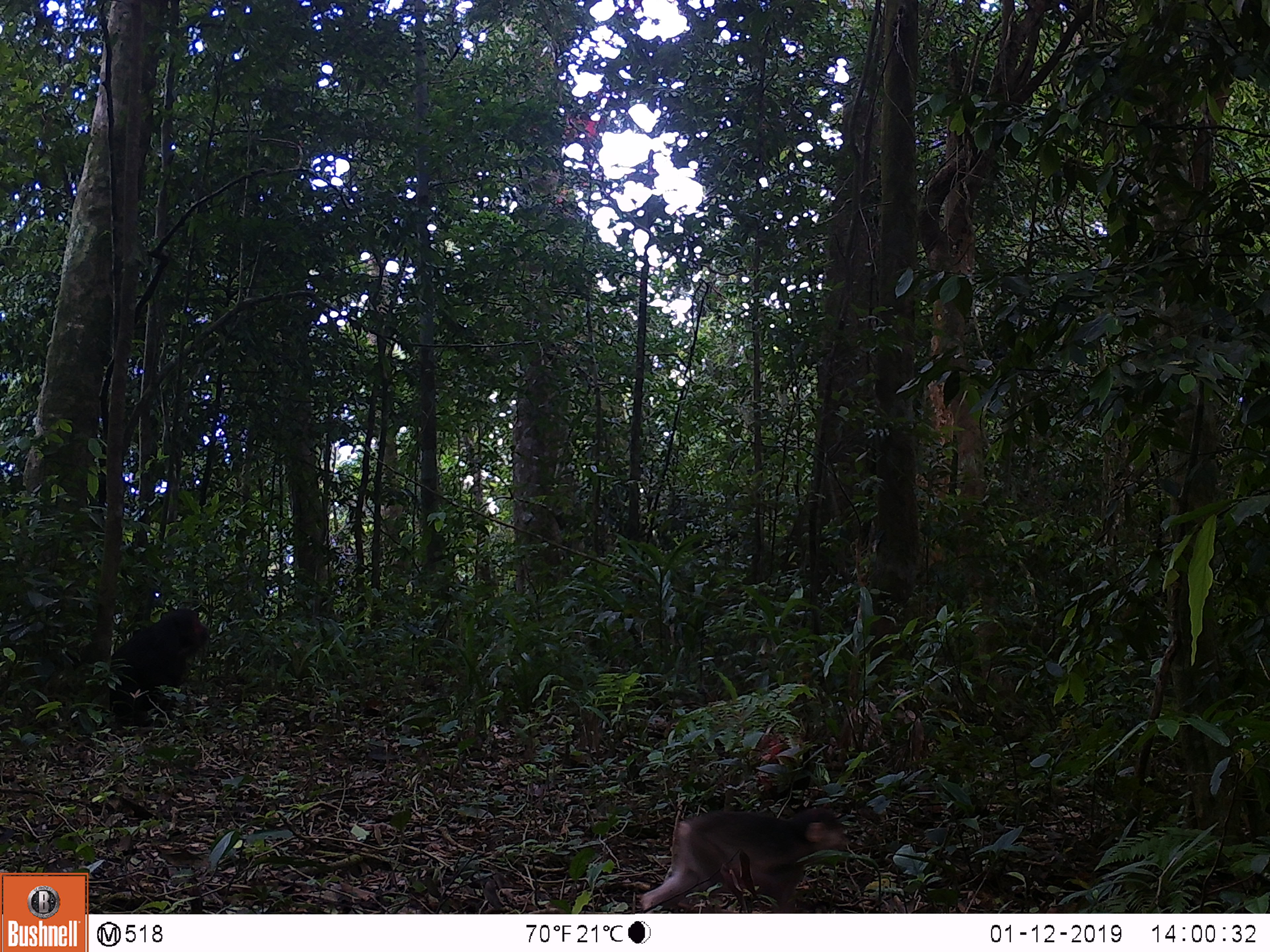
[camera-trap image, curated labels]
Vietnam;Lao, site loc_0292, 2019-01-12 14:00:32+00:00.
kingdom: Animalia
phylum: Chordata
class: Mammalia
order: Primates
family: Cercopithecidae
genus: Macaca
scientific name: Macaca arctoides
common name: stump-tailed macaque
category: stump tailed macaque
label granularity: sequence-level